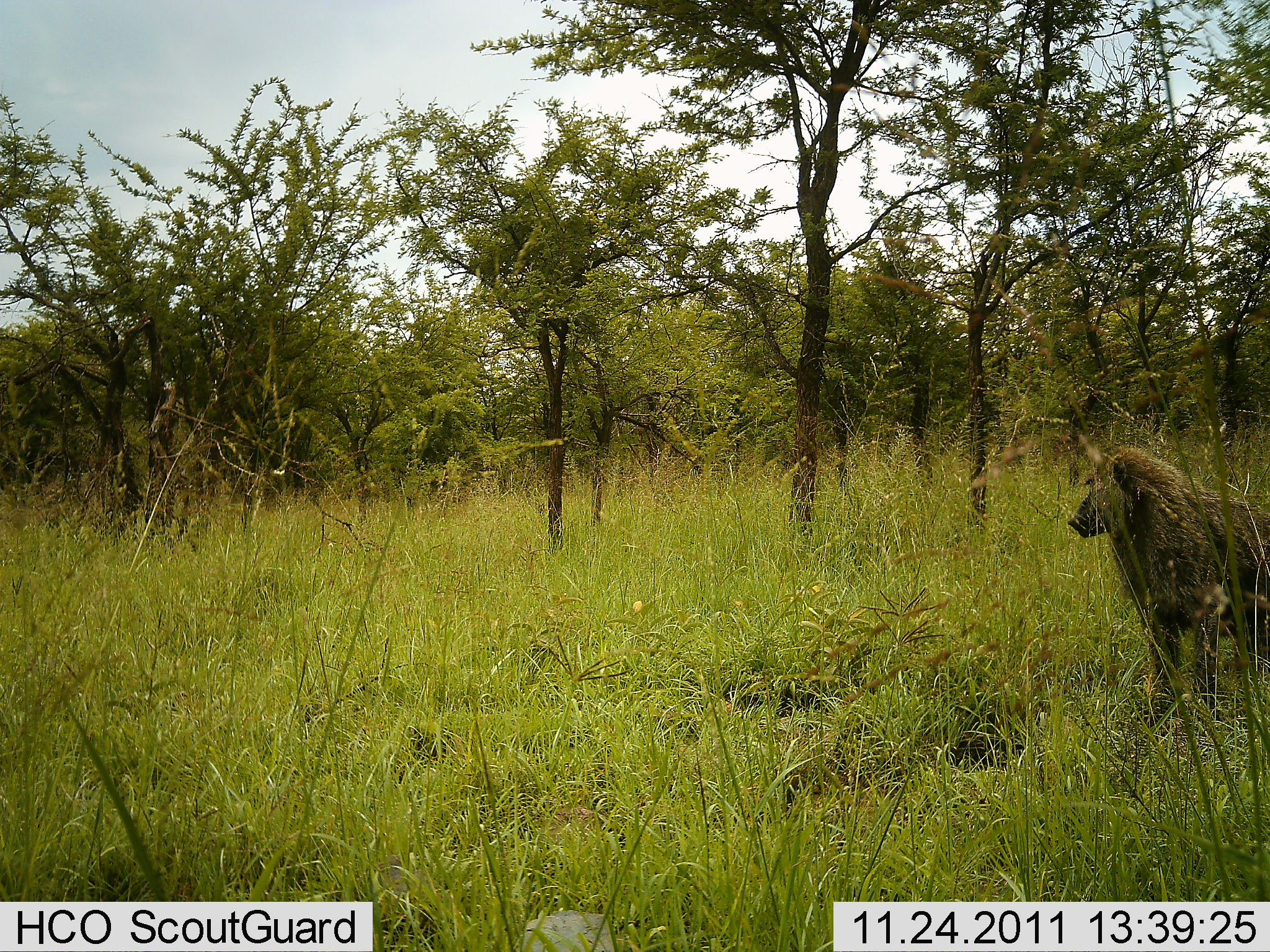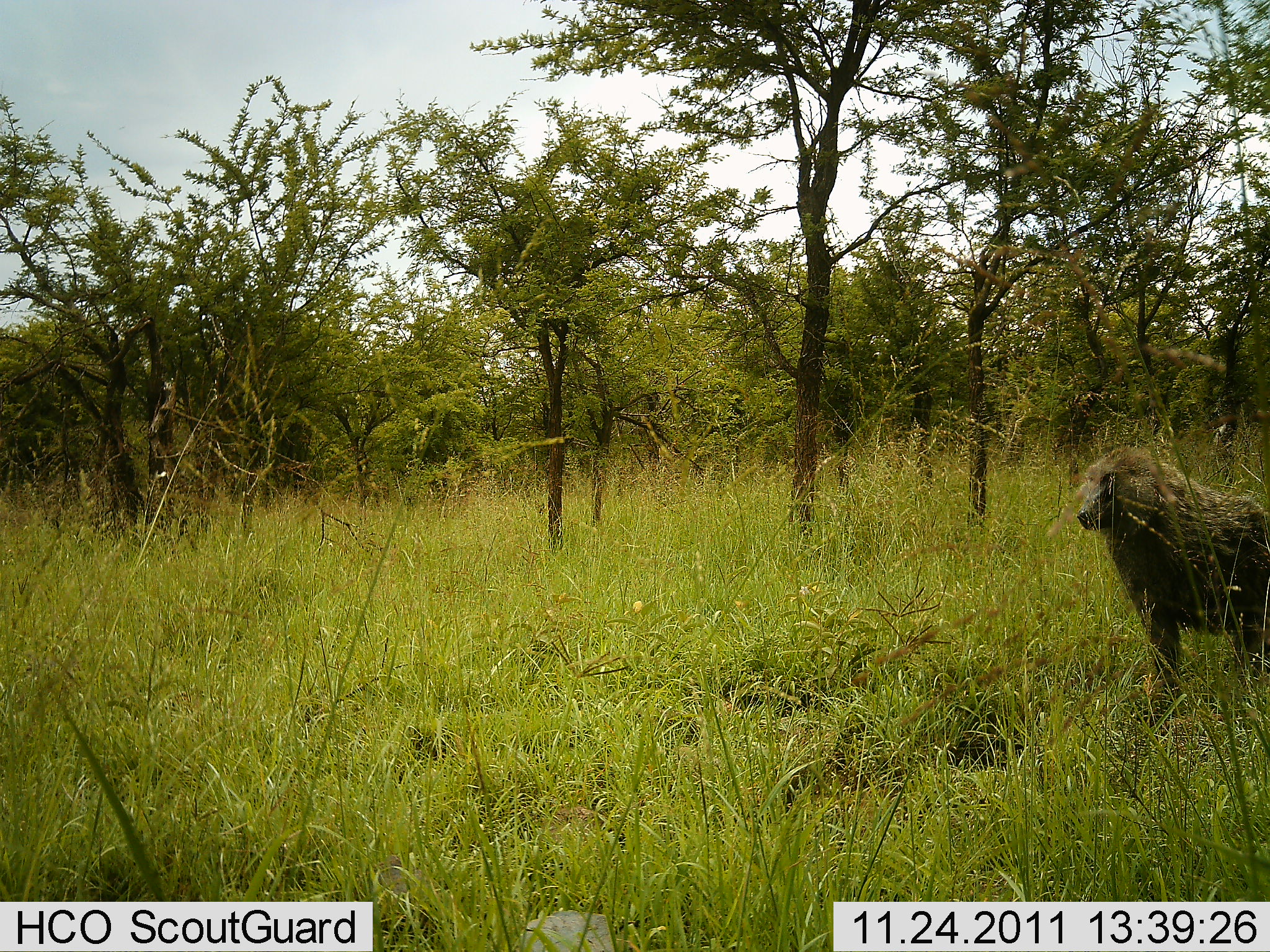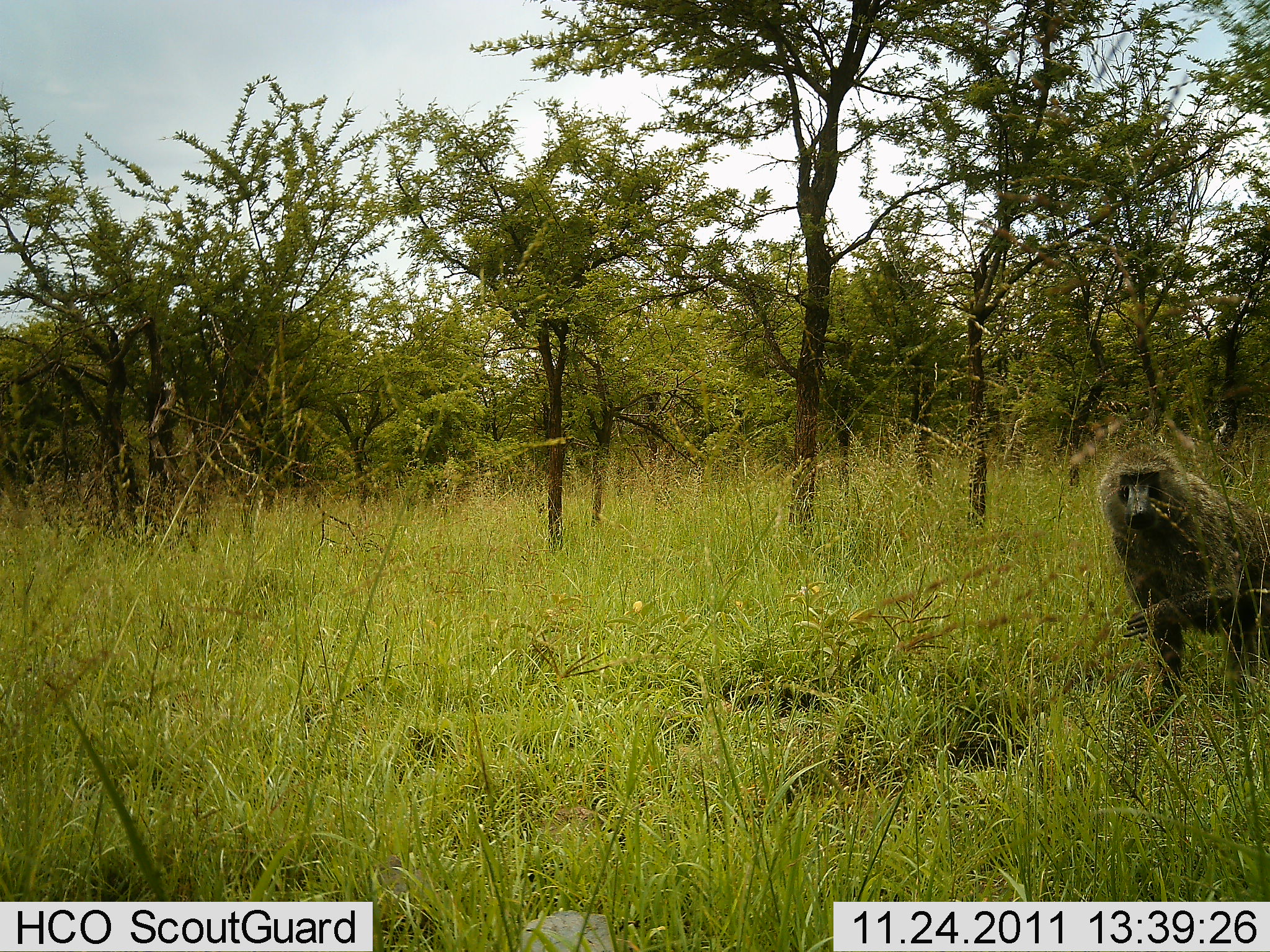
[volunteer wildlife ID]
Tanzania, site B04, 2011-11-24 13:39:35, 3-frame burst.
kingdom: Animalia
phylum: Chordata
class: Mammalia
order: Primates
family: Cercopithecidae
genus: Papio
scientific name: Papio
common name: baboon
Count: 1.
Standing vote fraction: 83%.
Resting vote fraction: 0%.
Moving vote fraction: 33%.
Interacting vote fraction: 8%.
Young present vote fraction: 0%.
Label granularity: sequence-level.